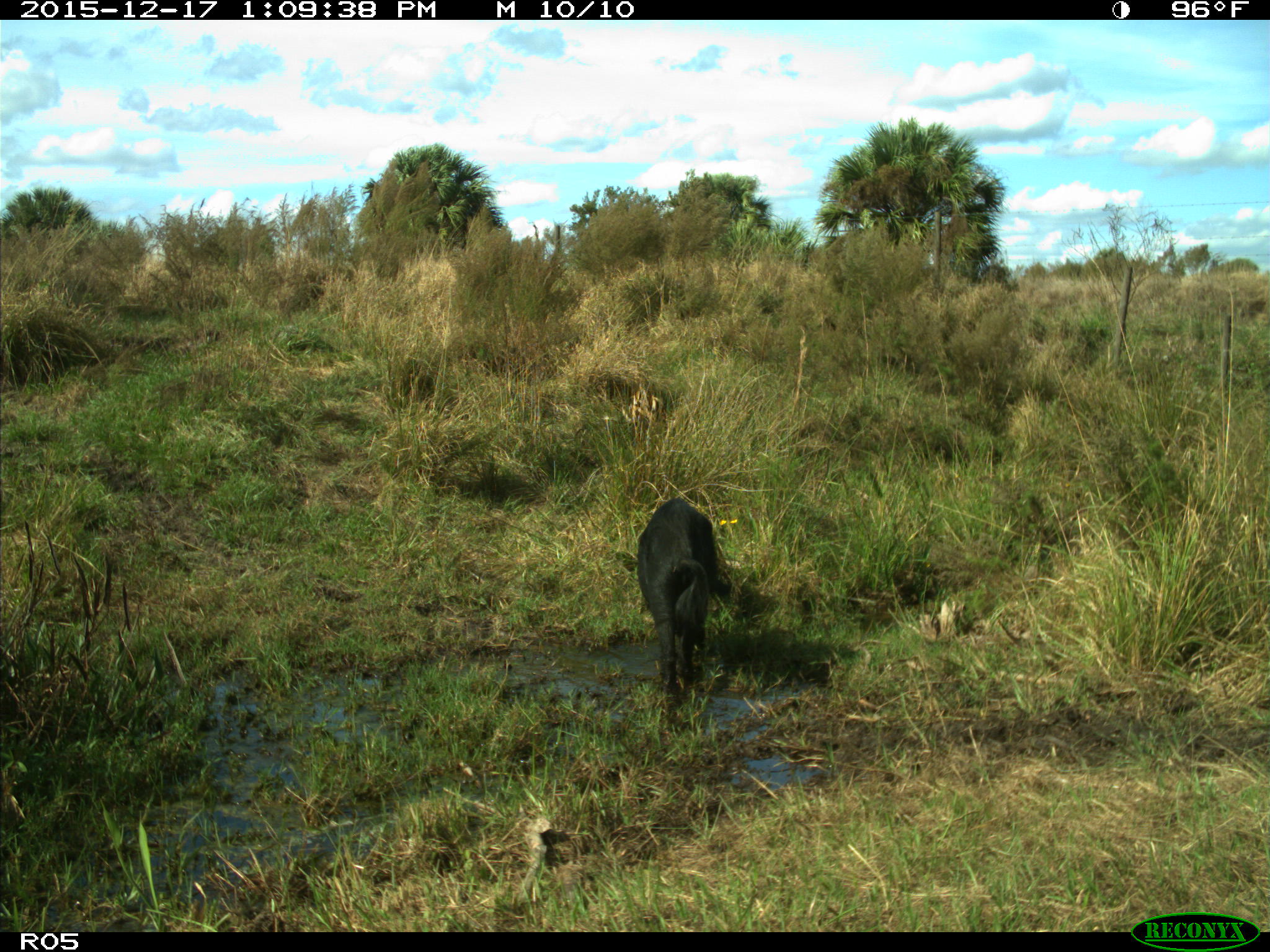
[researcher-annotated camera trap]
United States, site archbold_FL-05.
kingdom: Animalia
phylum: Chordata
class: Mammalia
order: Artiodactyla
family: Suidae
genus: Sus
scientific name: Sus scrofa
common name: wild boar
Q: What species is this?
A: Sus scrofa (wild boar).